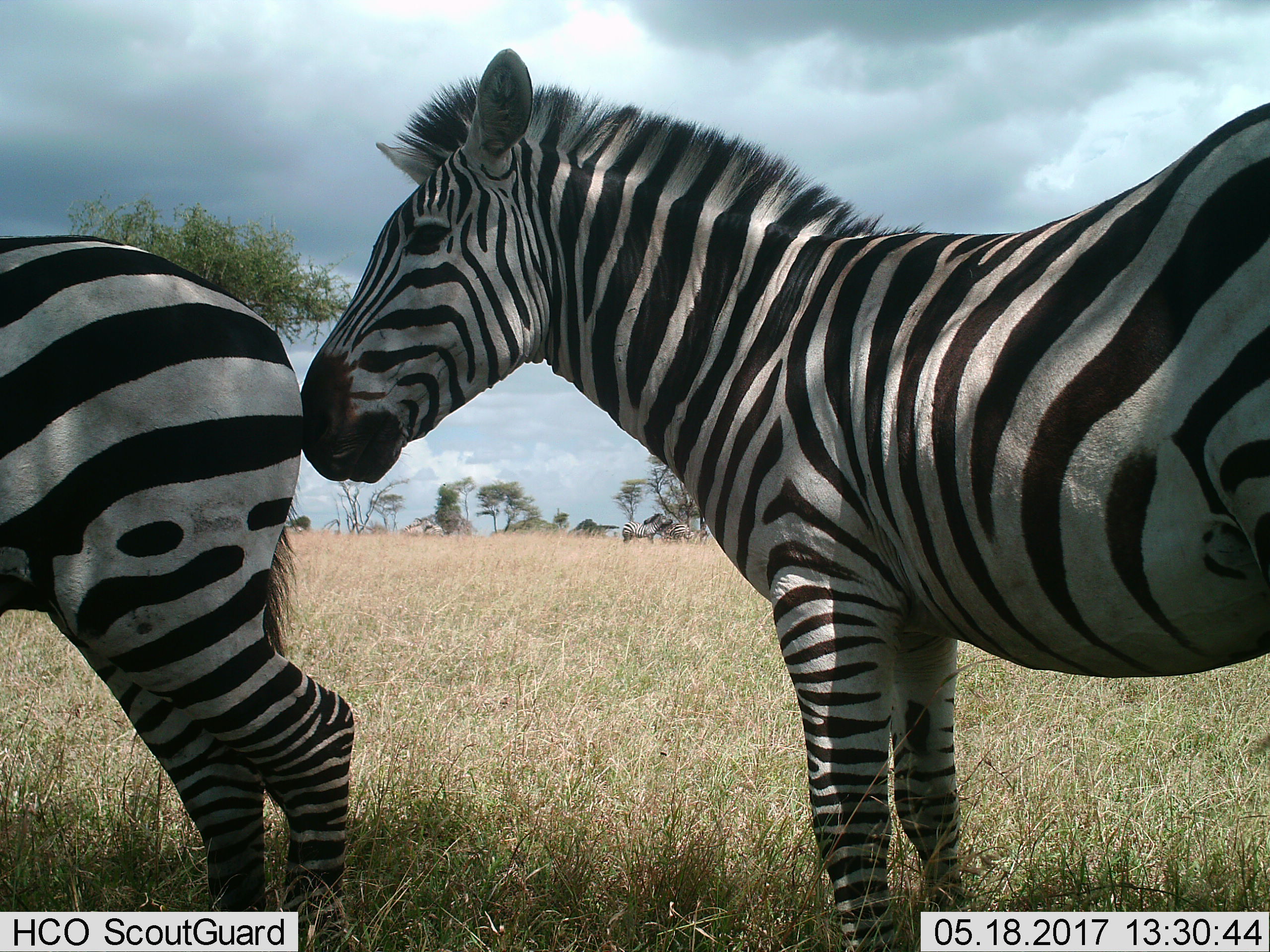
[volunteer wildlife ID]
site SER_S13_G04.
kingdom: Animalia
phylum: Chordata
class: Mammalia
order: Perissodactyla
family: Equidae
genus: Equus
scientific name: Equus quagga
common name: plains zebra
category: zebraplains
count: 2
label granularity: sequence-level